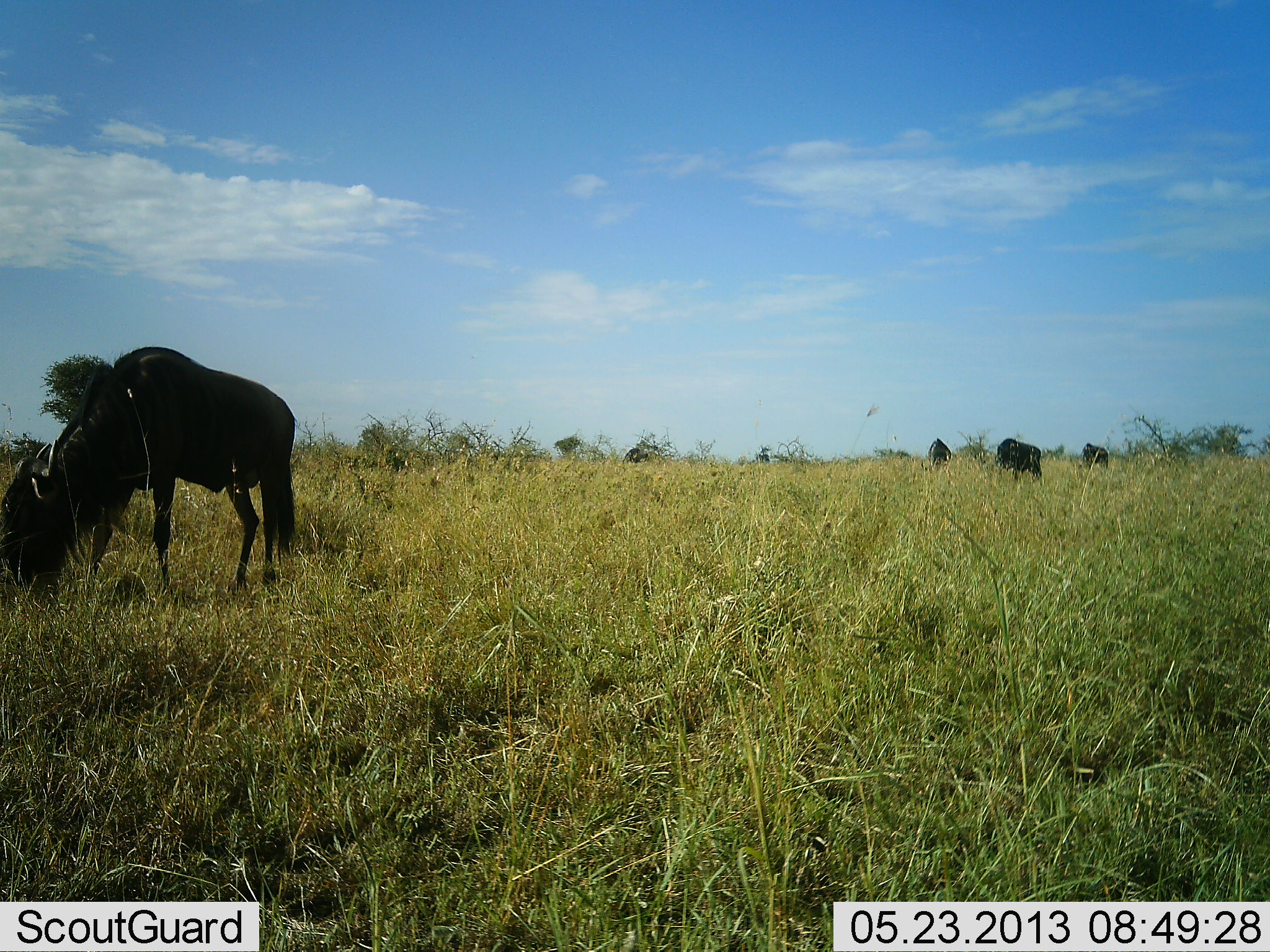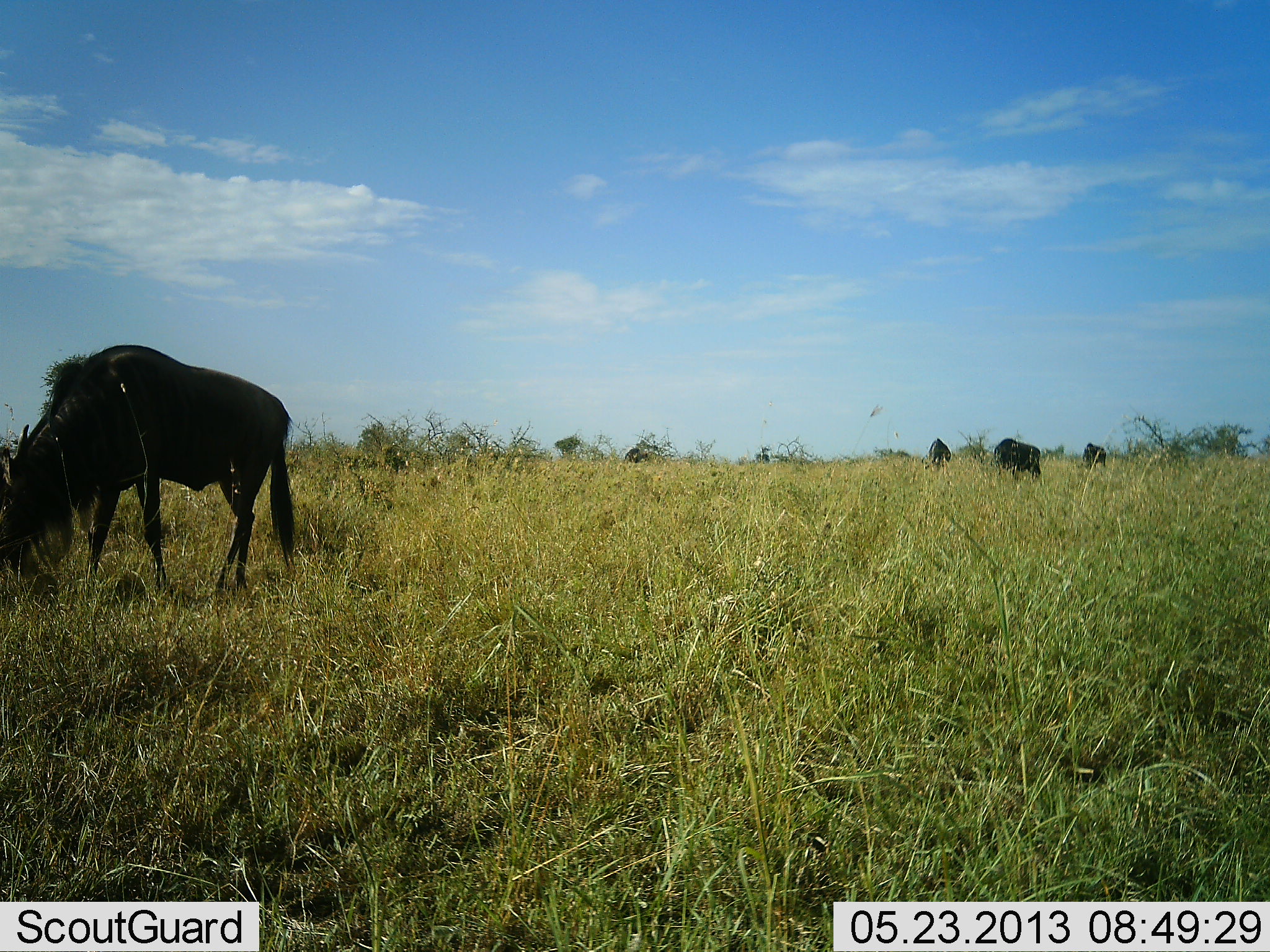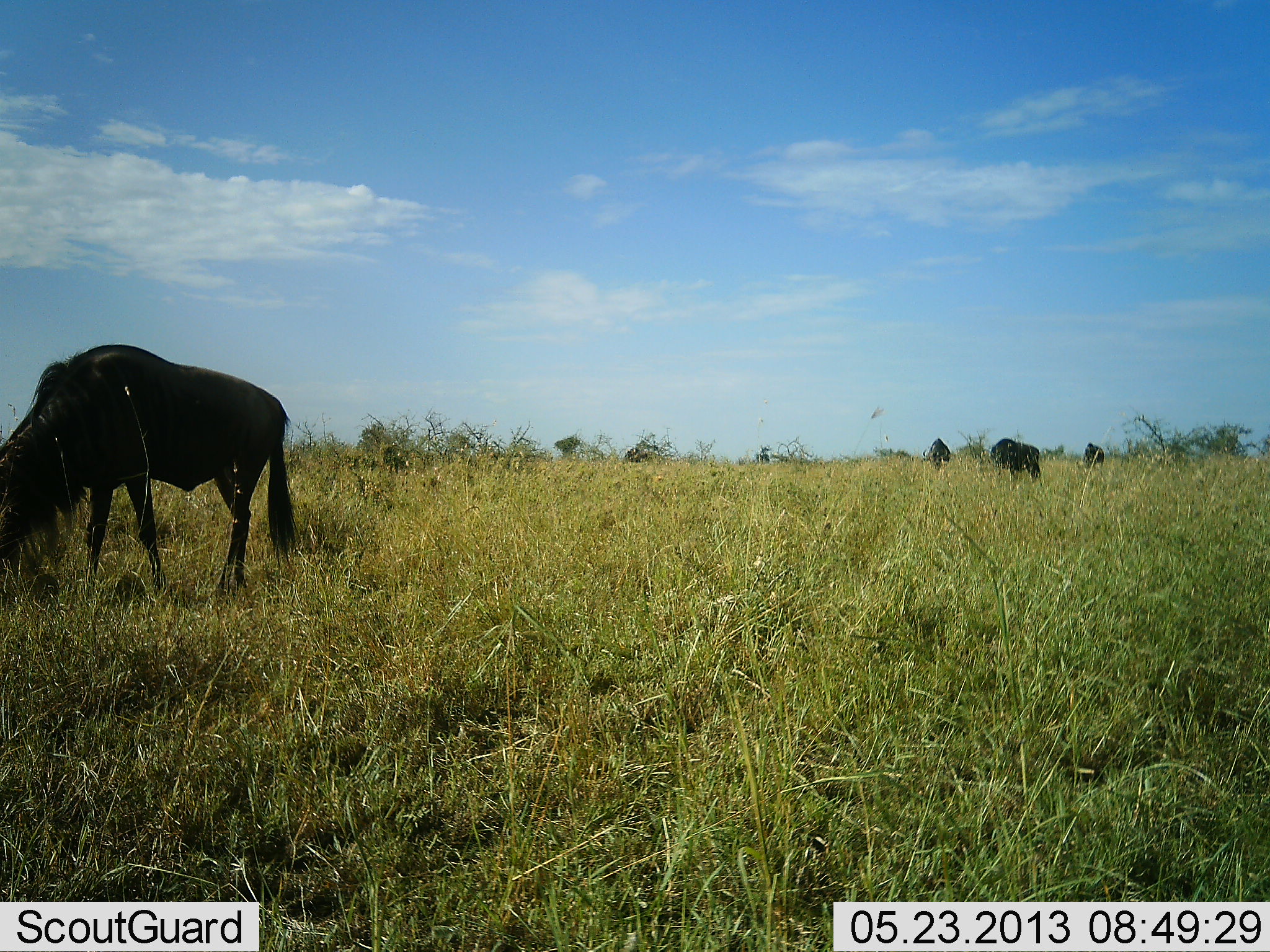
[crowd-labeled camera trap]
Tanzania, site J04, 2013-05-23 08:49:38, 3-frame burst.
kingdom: Animalia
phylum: Chordata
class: Mammalia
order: Artiodactyla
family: Bovidae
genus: Connochaetes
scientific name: Connochaetes taurinus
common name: blue wildebeest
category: wildebeest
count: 4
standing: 27%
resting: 0%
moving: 20%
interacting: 0%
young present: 0%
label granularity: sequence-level